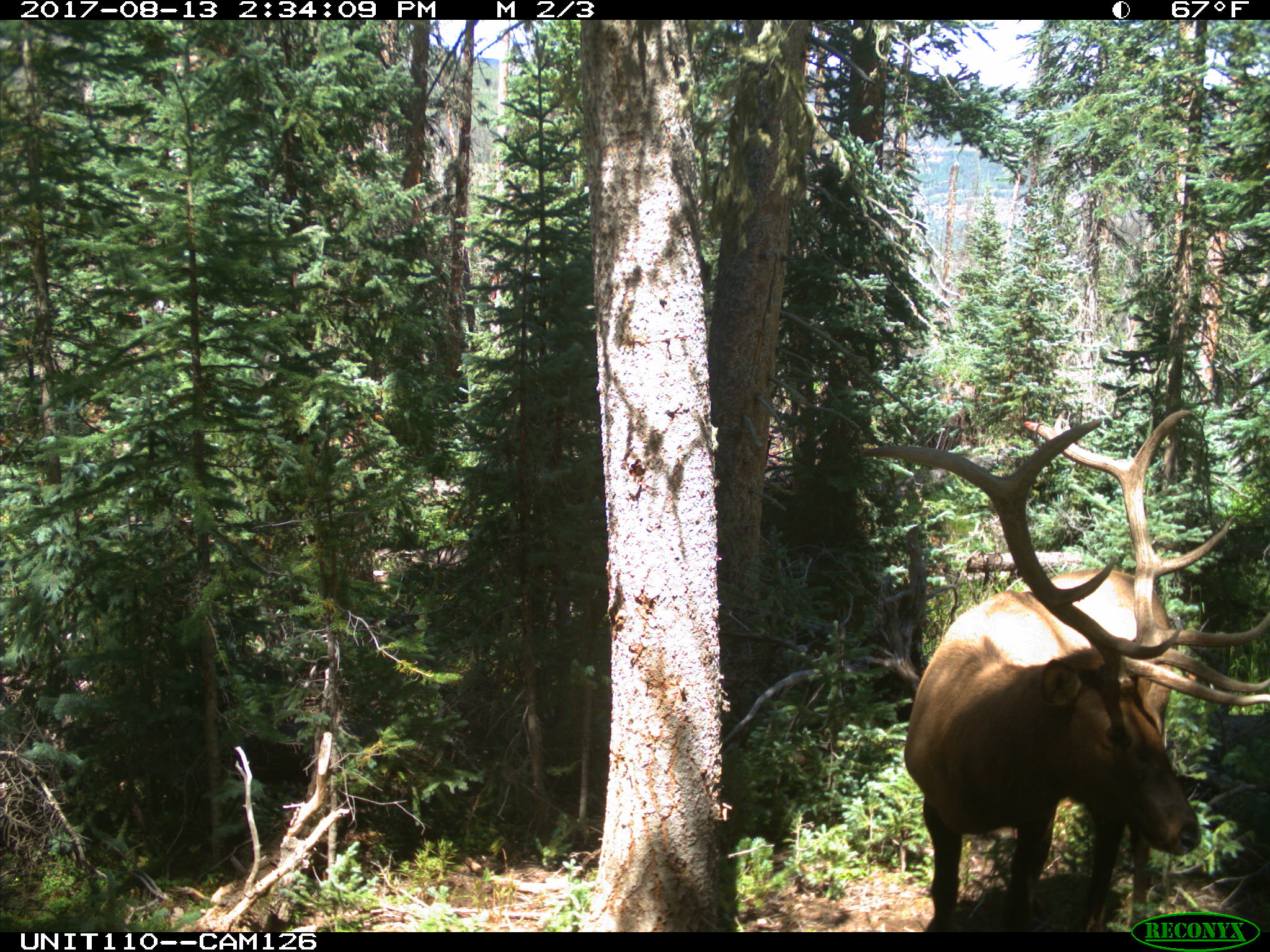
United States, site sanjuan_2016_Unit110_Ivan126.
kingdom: Animalia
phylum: Chordata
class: Mammalia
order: Artiodactyla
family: Cervidae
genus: Cervus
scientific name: Cervus elaphus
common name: red deer